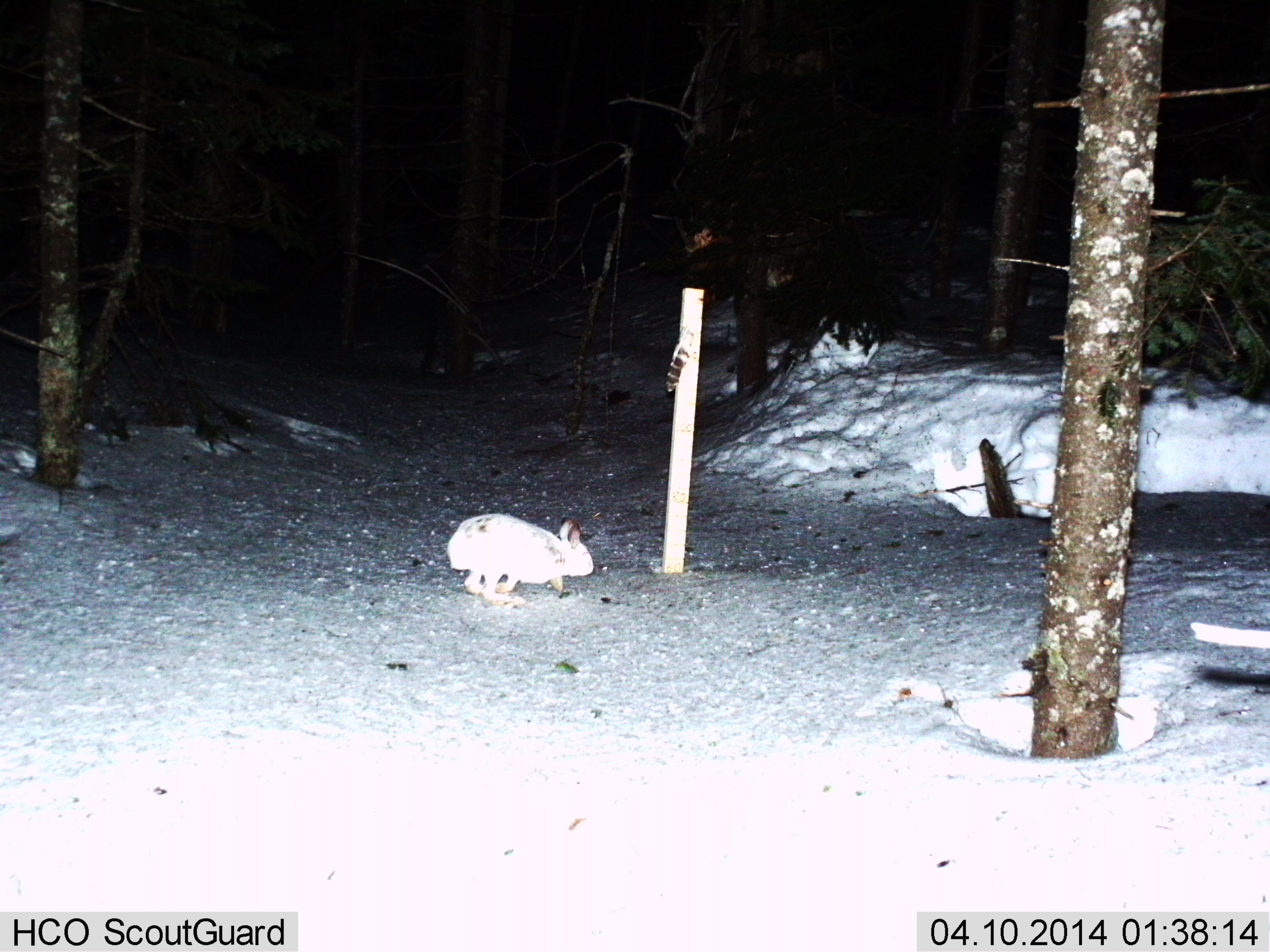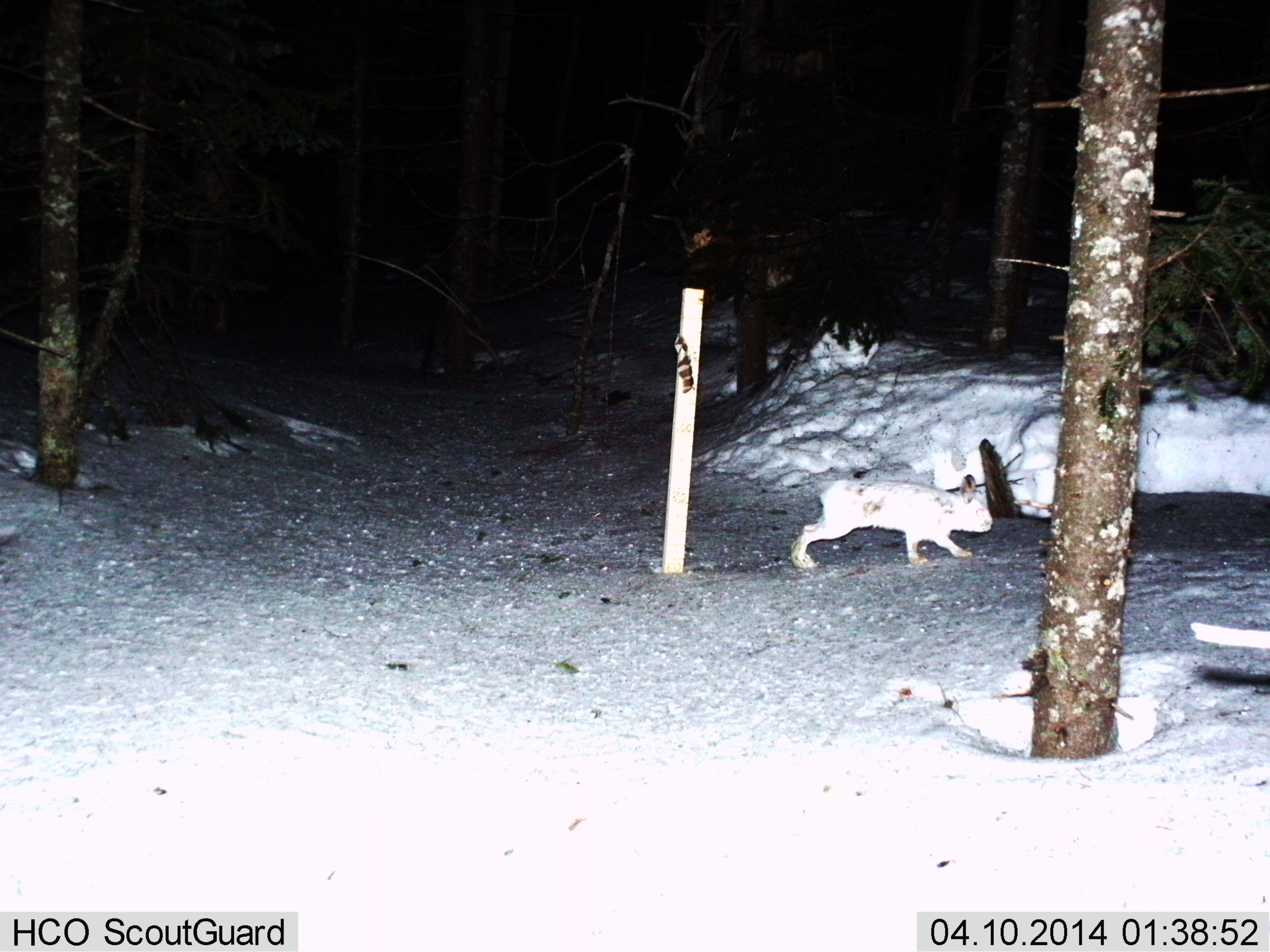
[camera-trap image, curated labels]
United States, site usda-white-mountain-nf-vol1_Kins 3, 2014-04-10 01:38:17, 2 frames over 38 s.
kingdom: Animalia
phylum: Chordata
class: Mammalia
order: Lagomorpha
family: Leporidae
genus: Lepus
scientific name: Lepus americanus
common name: snowshoe hare